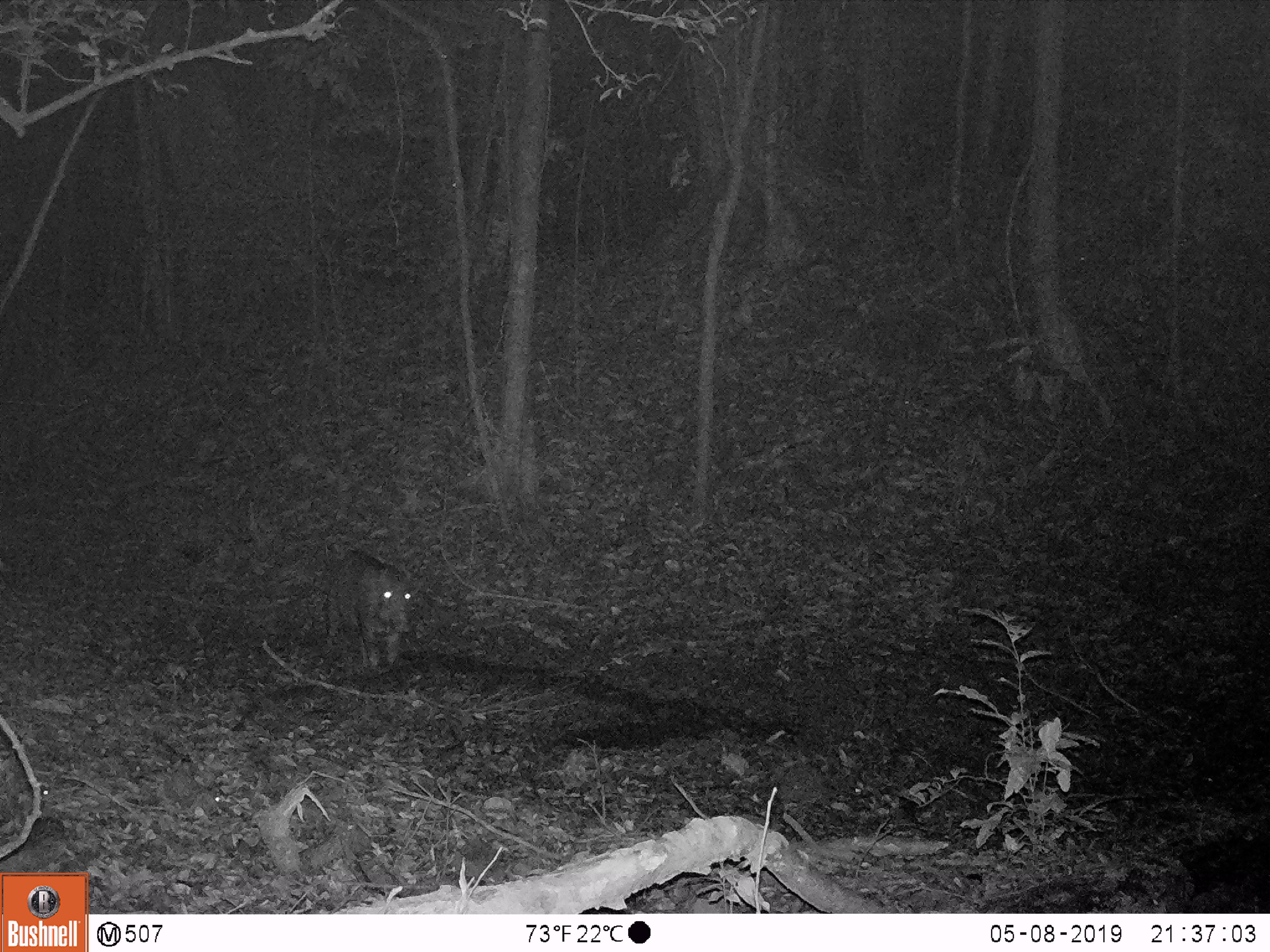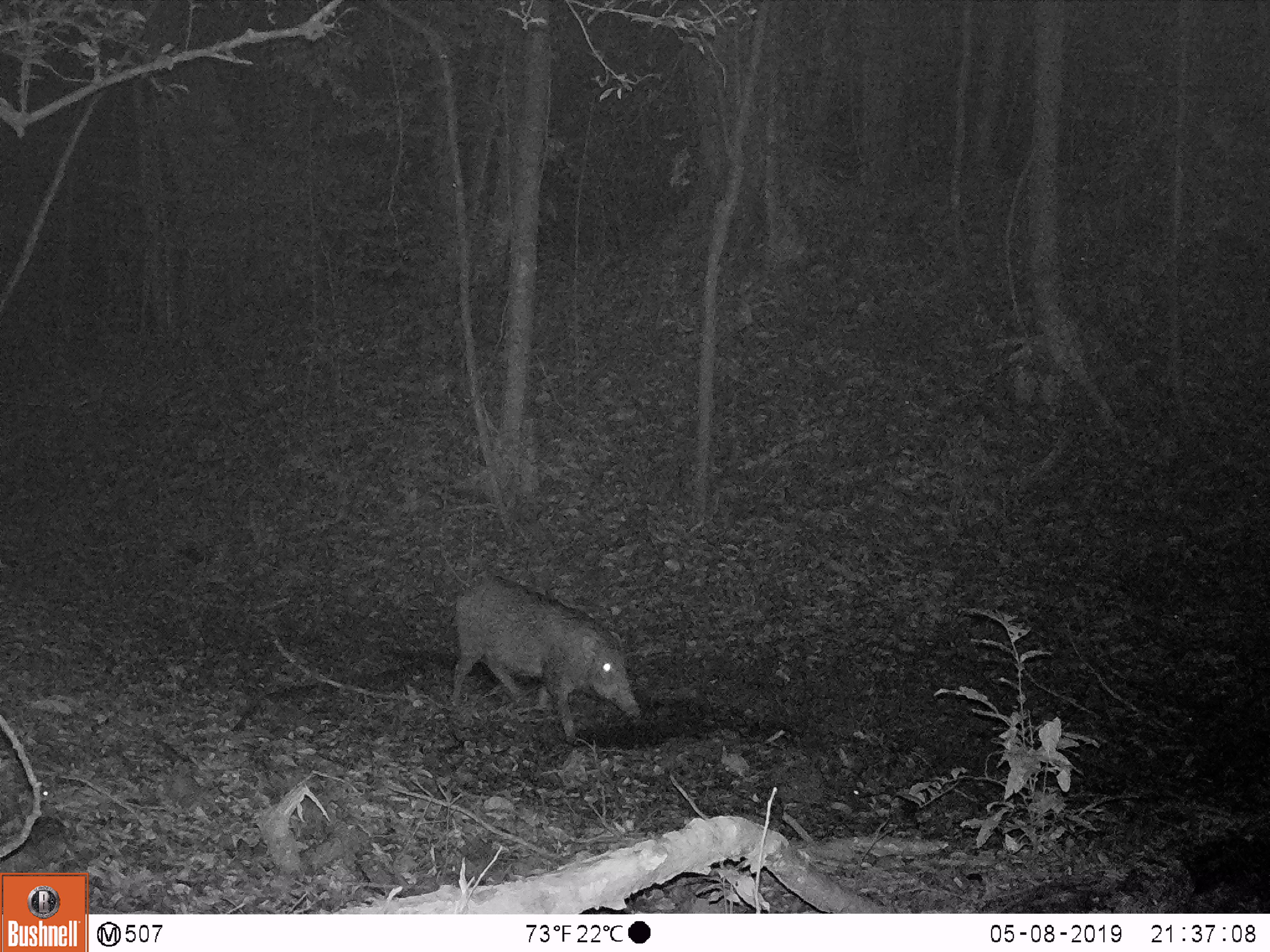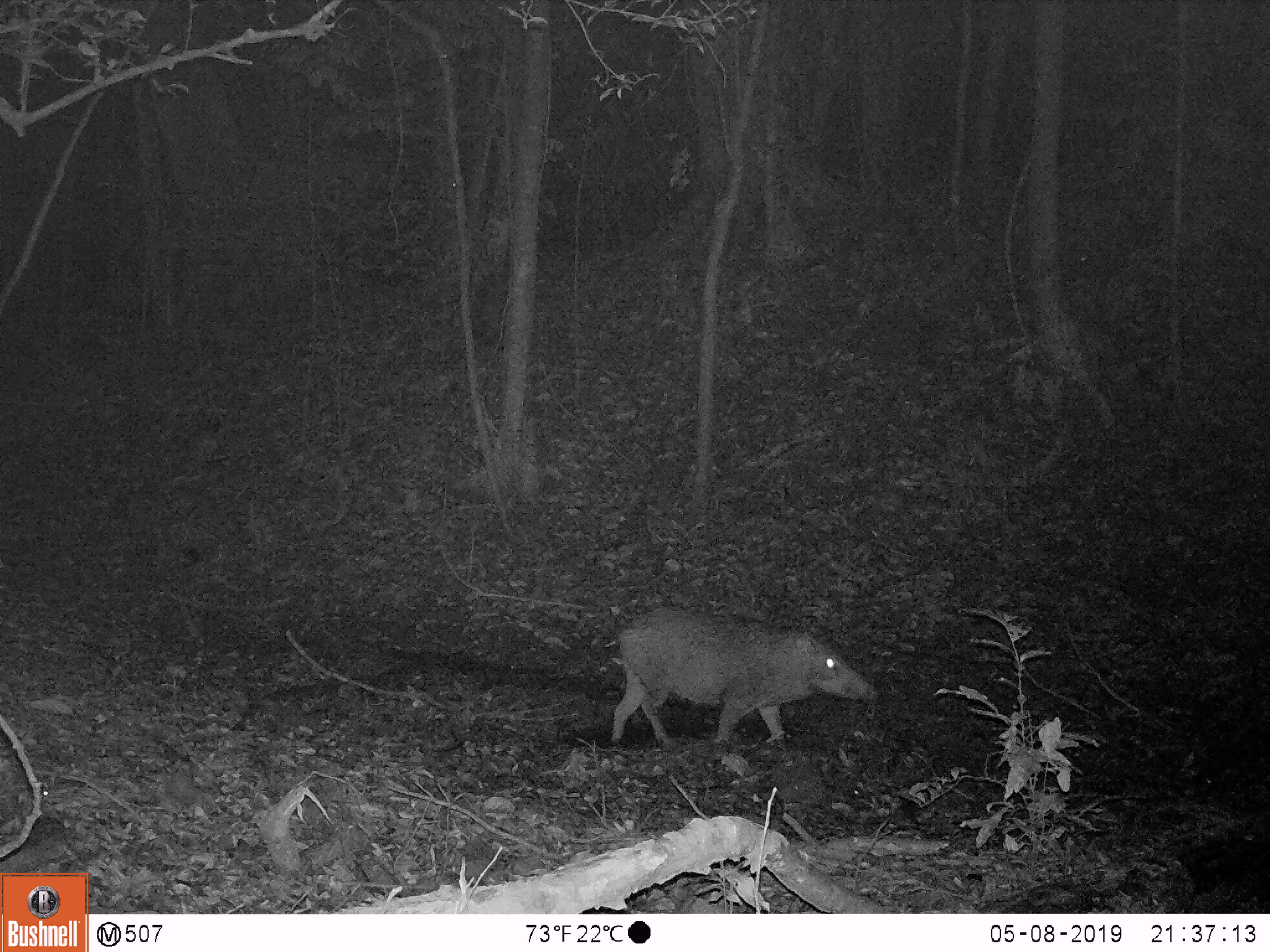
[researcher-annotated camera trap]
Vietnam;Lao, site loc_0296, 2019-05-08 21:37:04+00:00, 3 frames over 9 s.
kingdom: Animalia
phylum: Chordata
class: Mammalia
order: Artiodactyla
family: Suidae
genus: Sus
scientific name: Sus scrofa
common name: eurasian wild pig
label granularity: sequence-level